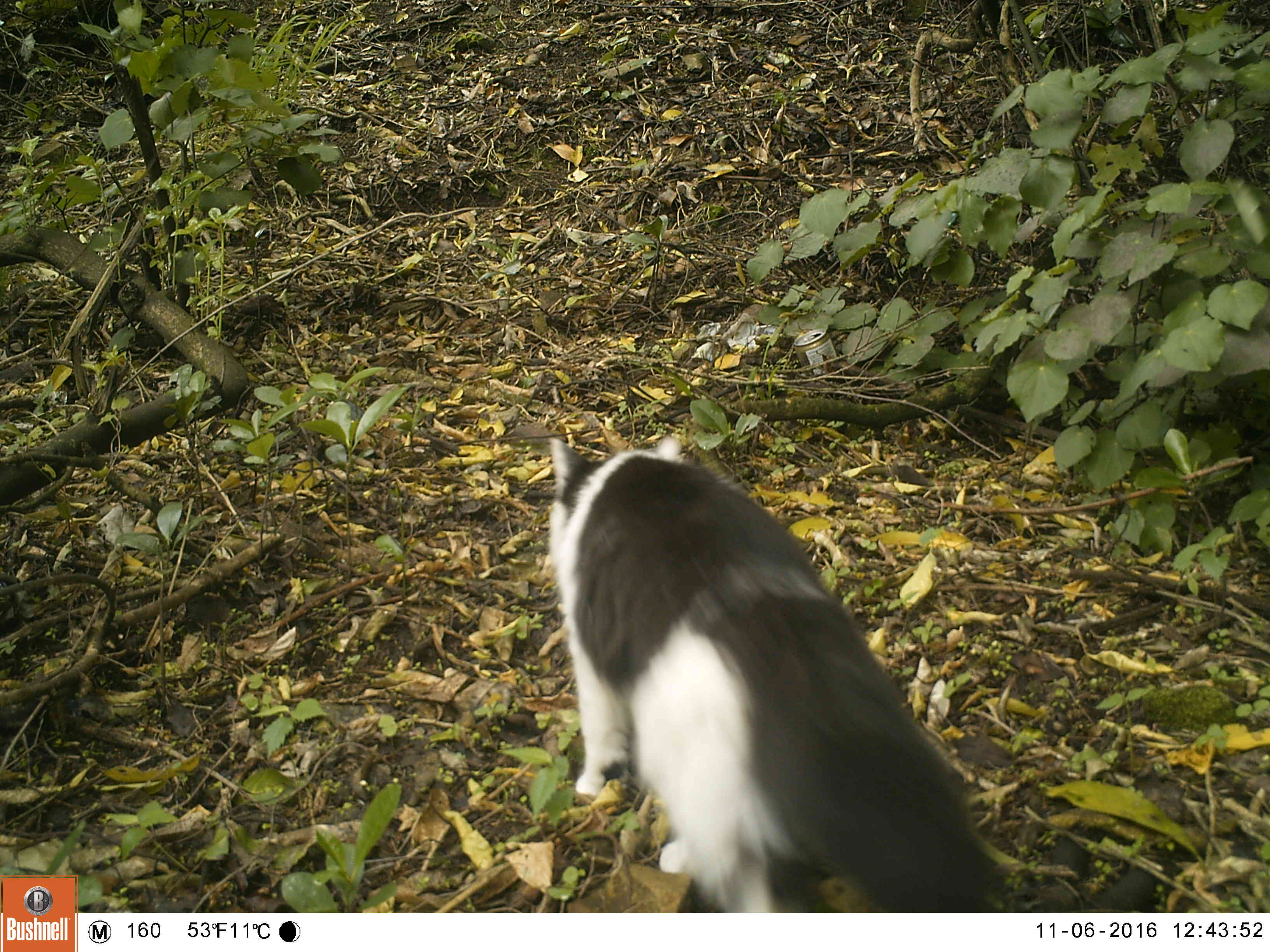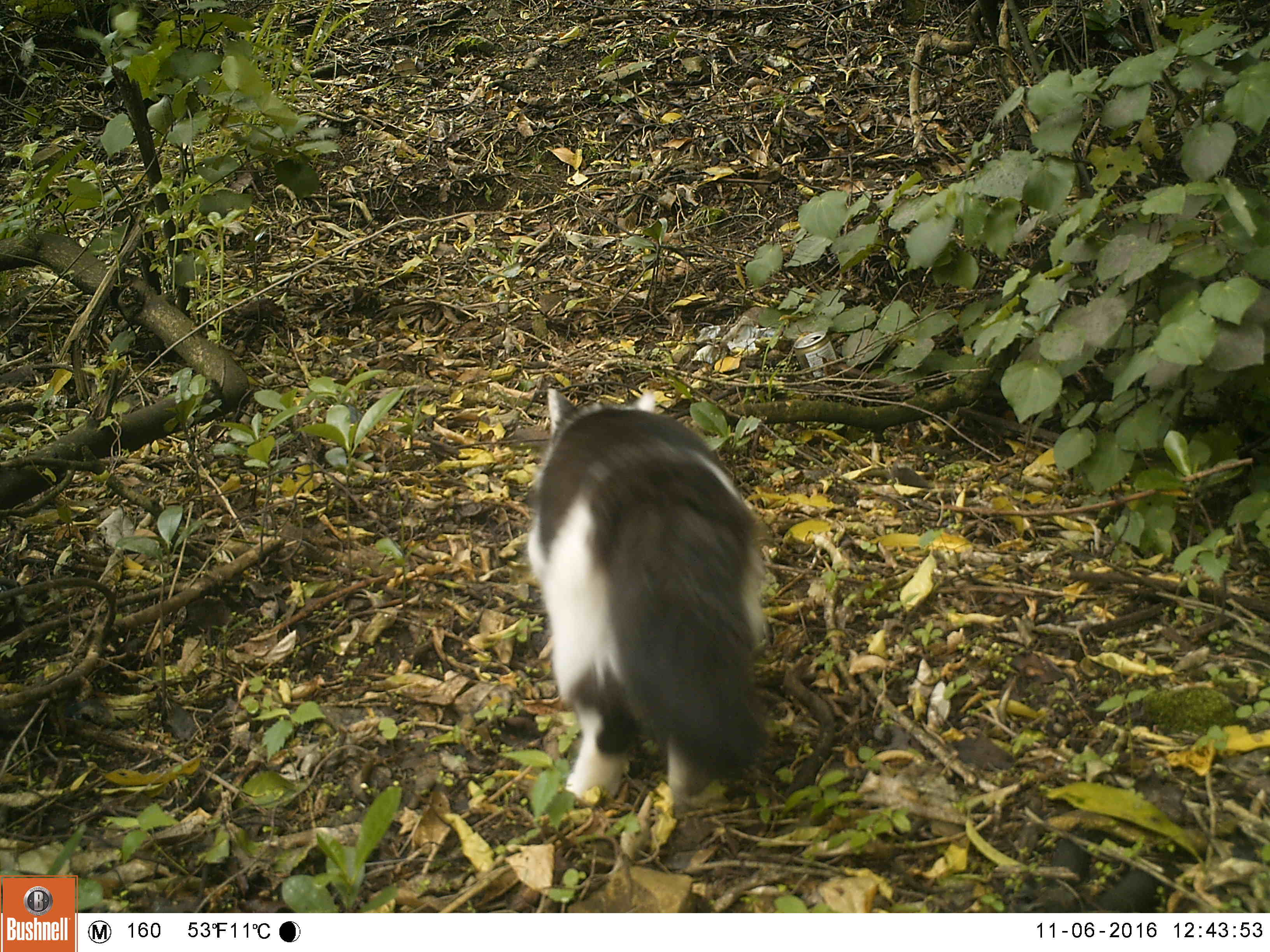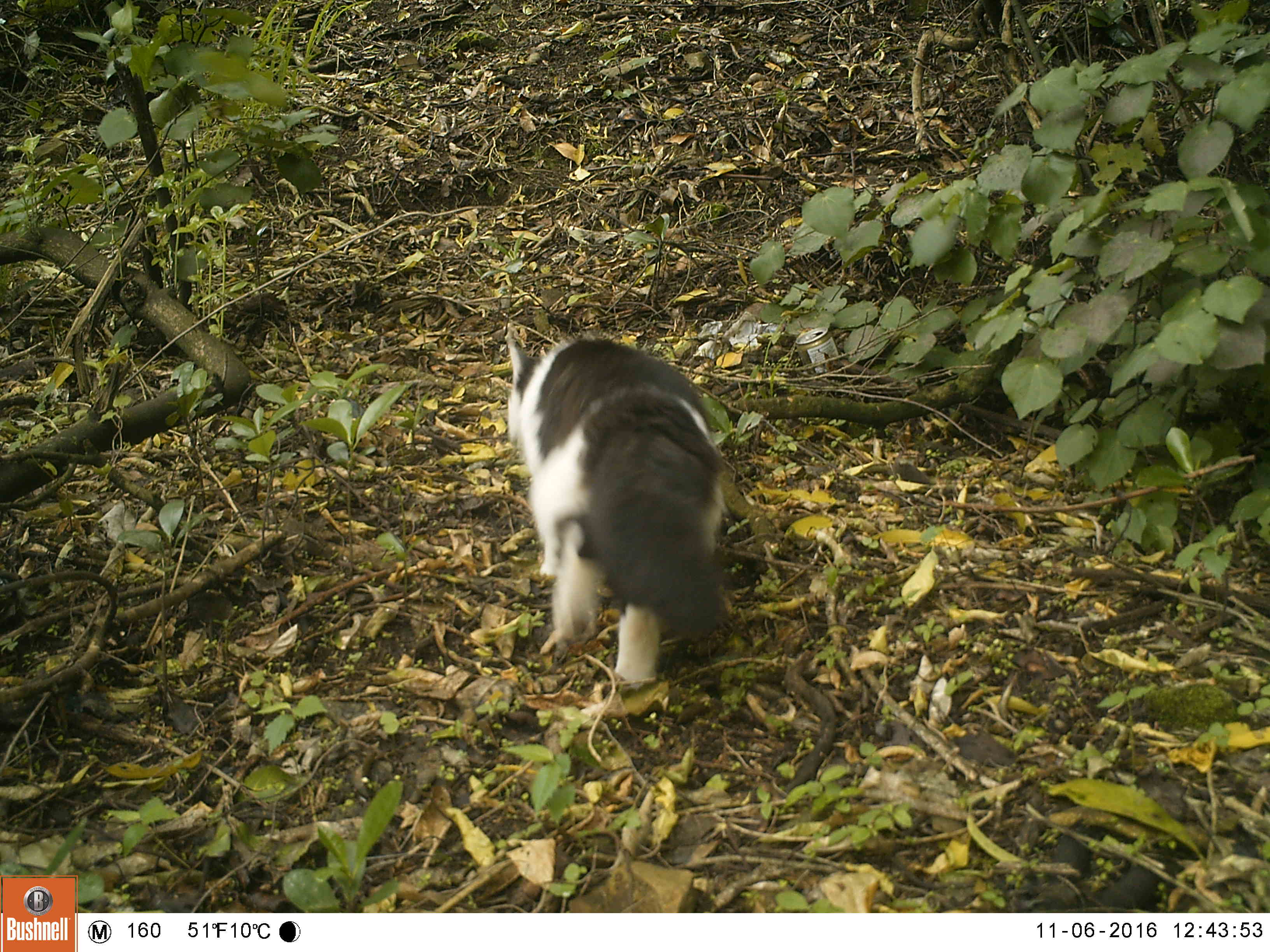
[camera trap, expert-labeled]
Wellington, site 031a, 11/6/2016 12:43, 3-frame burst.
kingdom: Animalia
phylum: Chordata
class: Mammalia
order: Carnivora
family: Felidae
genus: Felis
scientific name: Felis catus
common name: cat